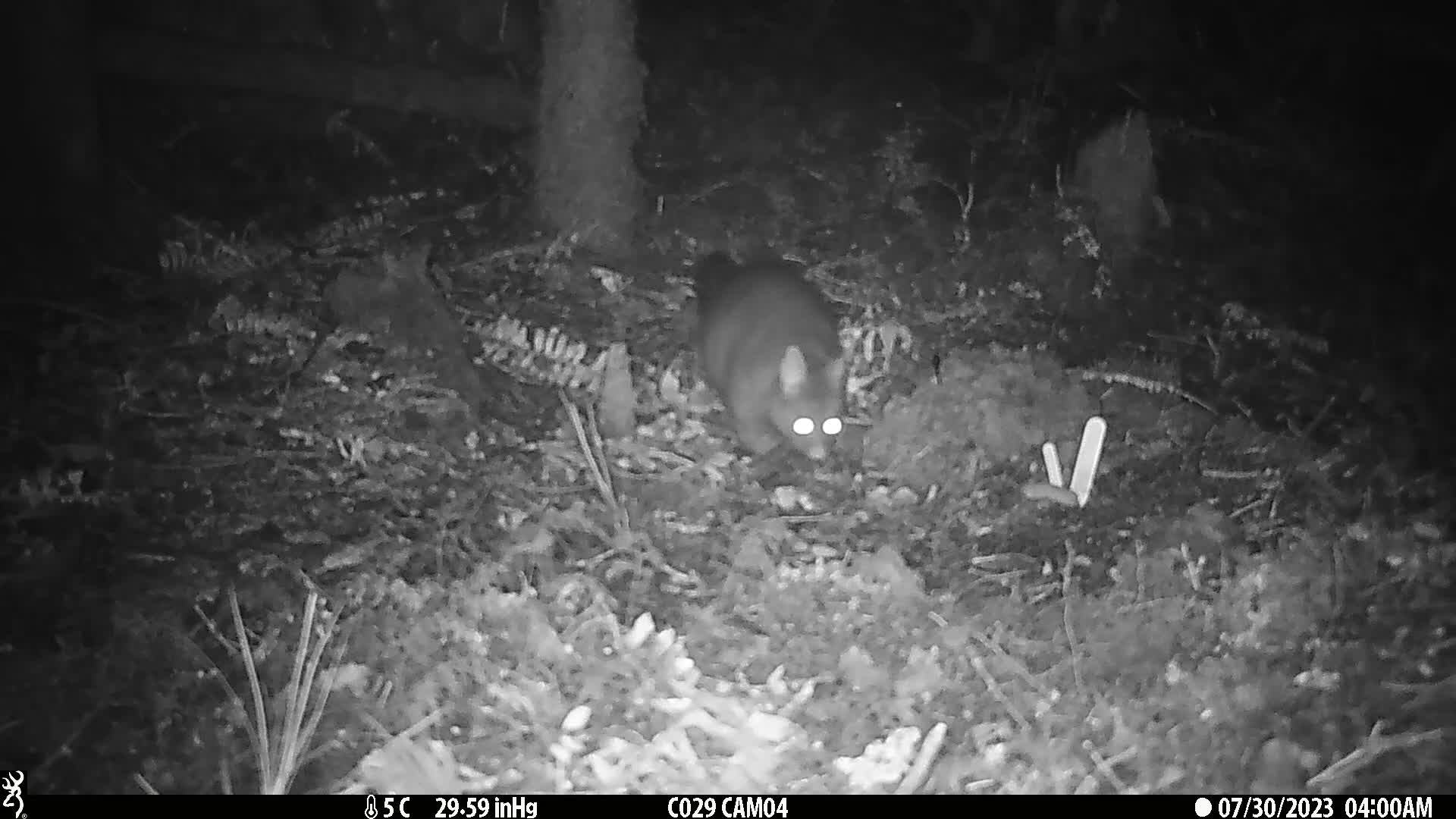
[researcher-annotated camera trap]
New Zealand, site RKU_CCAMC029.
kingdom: Animalia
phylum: Chordata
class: Mammalia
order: Diprotodontia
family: Phalangeridae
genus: Trichosurus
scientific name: Trichosurus vulpecula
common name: common brushtail possum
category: possum